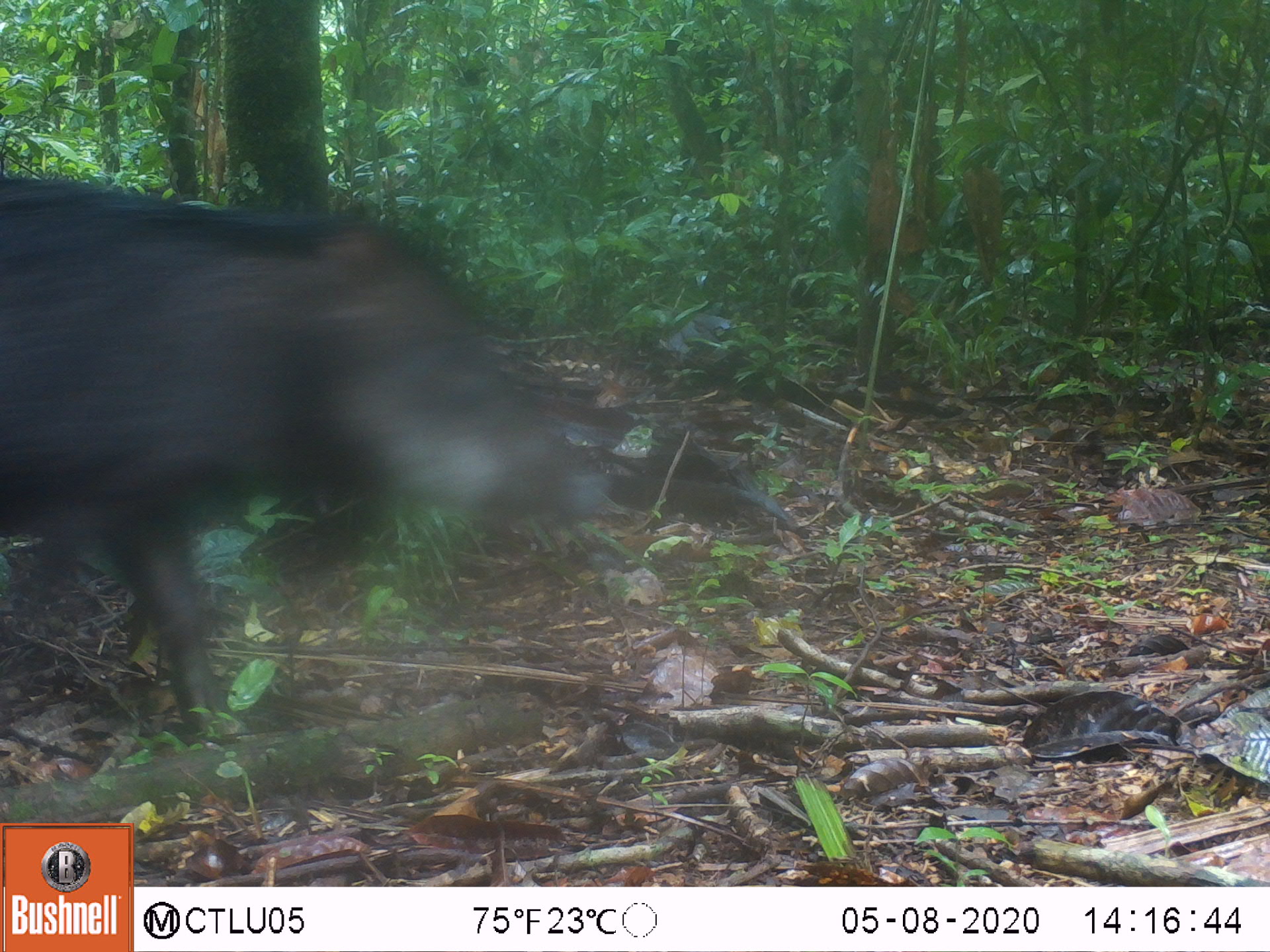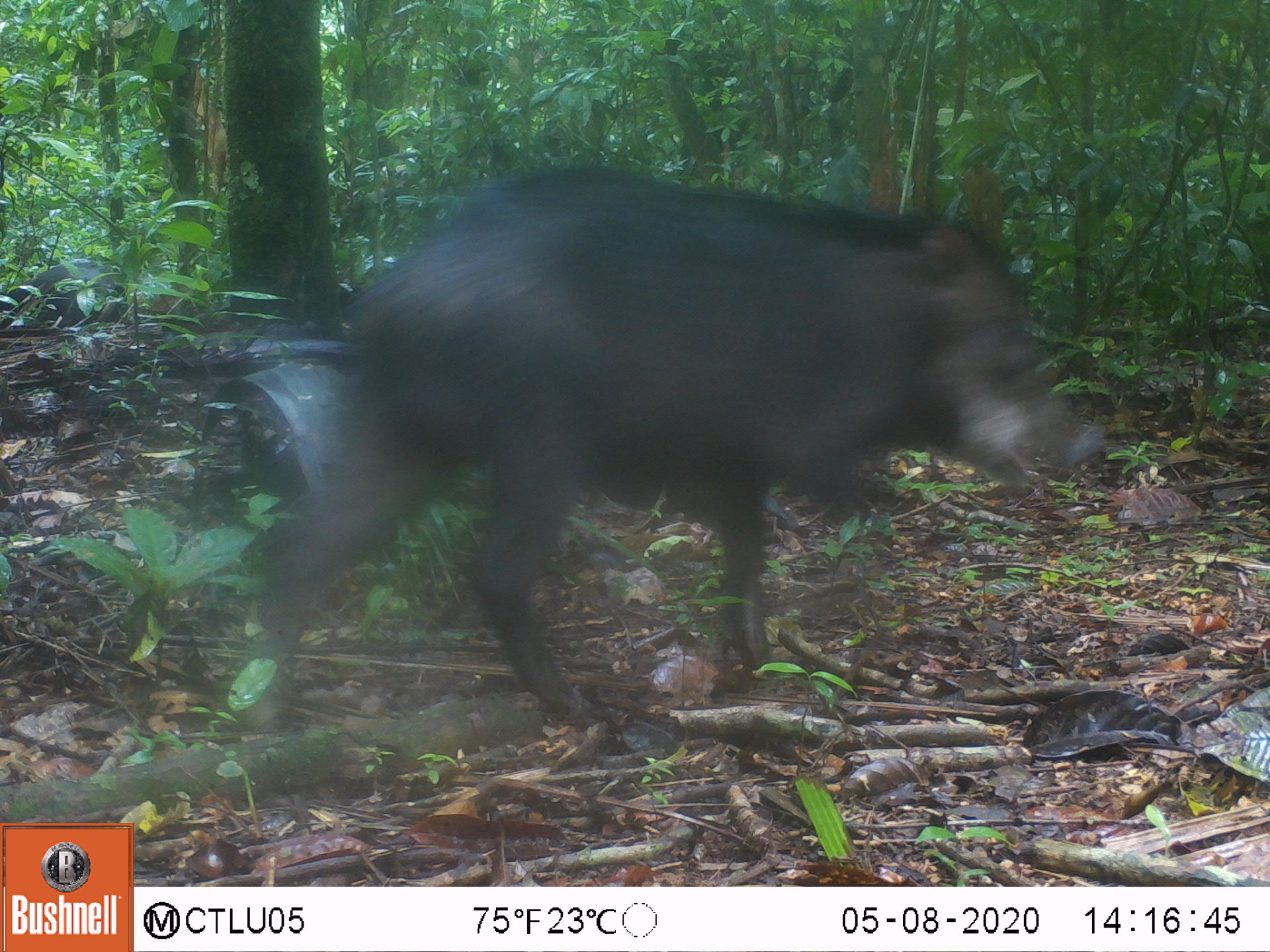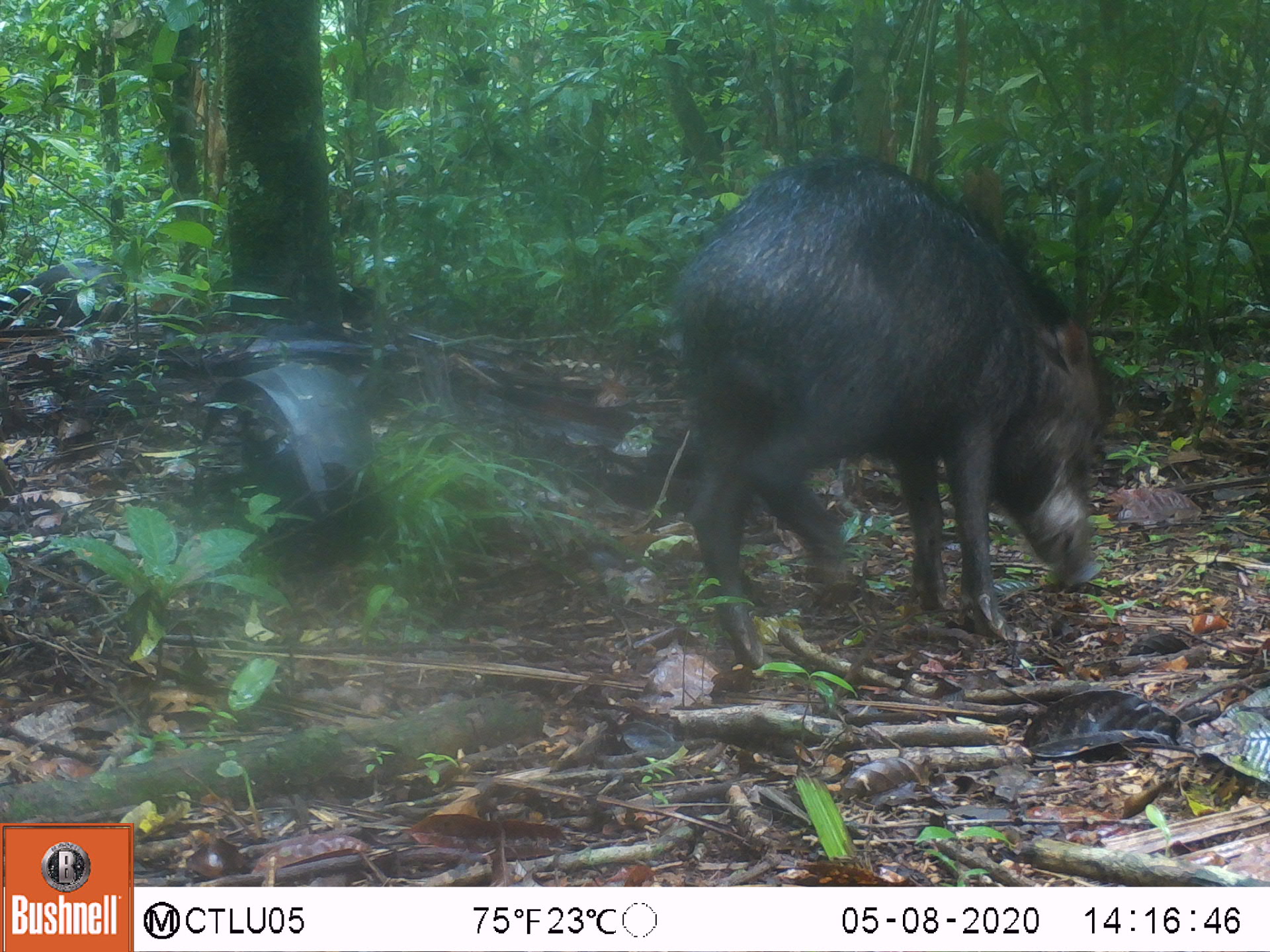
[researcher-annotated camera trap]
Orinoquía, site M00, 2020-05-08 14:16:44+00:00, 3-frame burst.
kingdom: Animalia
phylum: Chordata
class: Mammalia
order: Artiodactyla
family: Tayassuidae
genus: Tayassu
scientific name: Tayassu pecari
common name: white-lipped peccary